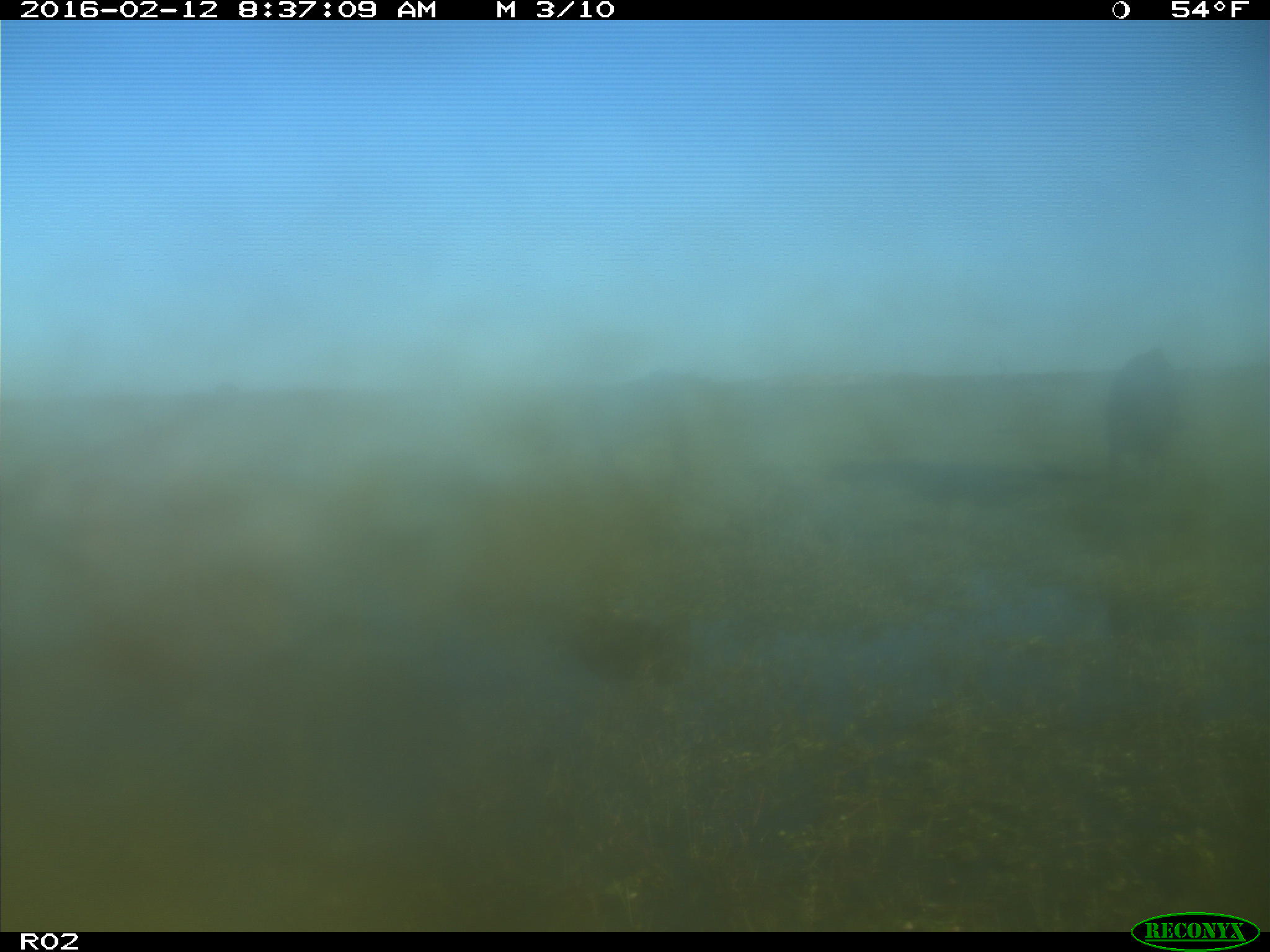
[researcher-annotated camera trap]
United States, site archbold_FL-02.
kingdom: Animalia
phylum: Chordata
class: Mammalia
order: Artiodactyla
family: Bovidae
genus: Bos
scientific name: Bos taurus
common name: domestic cow